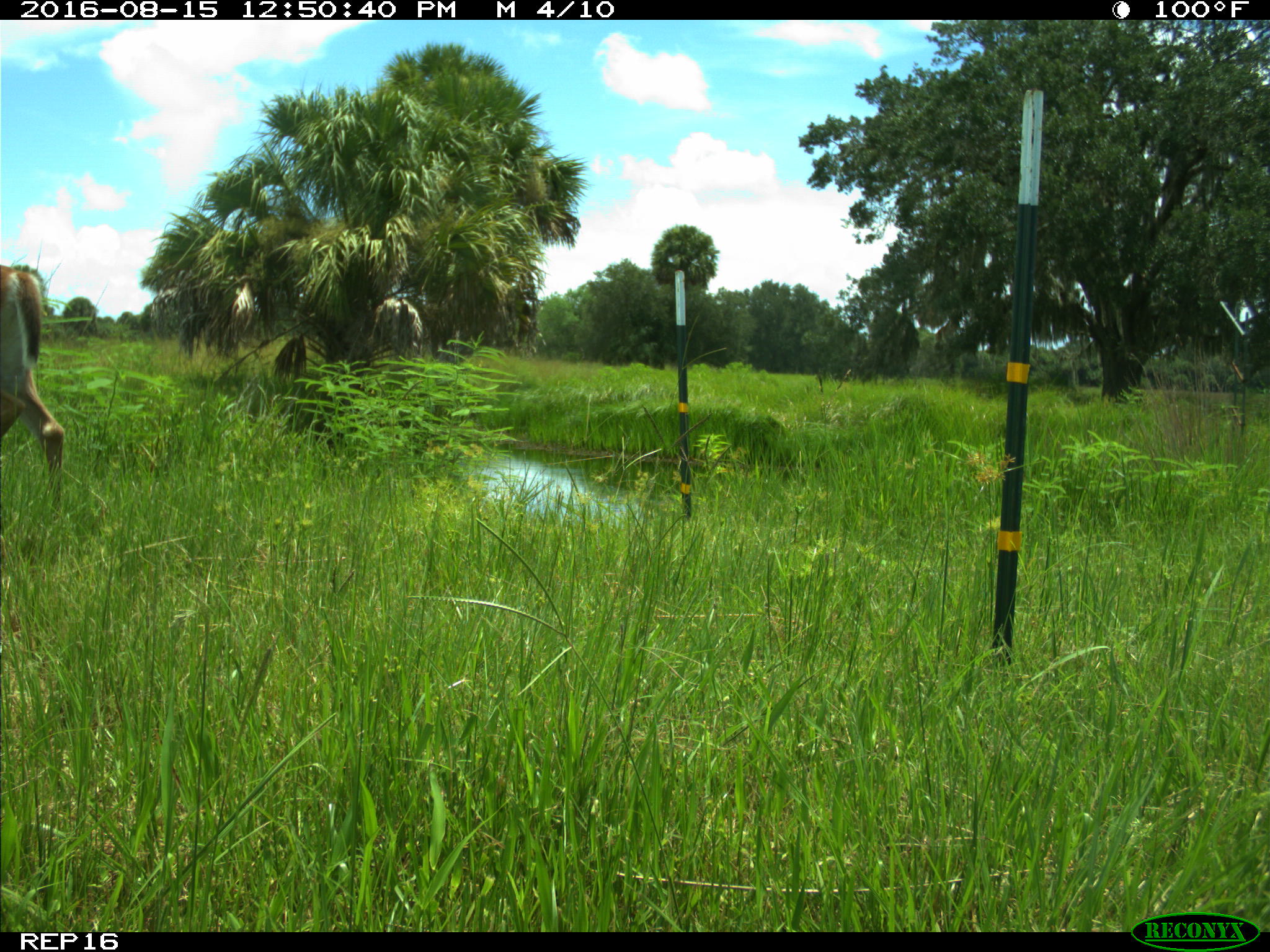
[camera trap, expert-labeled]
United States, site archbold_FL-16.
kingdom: Animalia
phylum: Chordata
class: Mammalia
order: Artiodactyla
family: Cervidae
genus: Odocoileus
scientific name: Odocoileus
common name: deer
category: unidentified deer